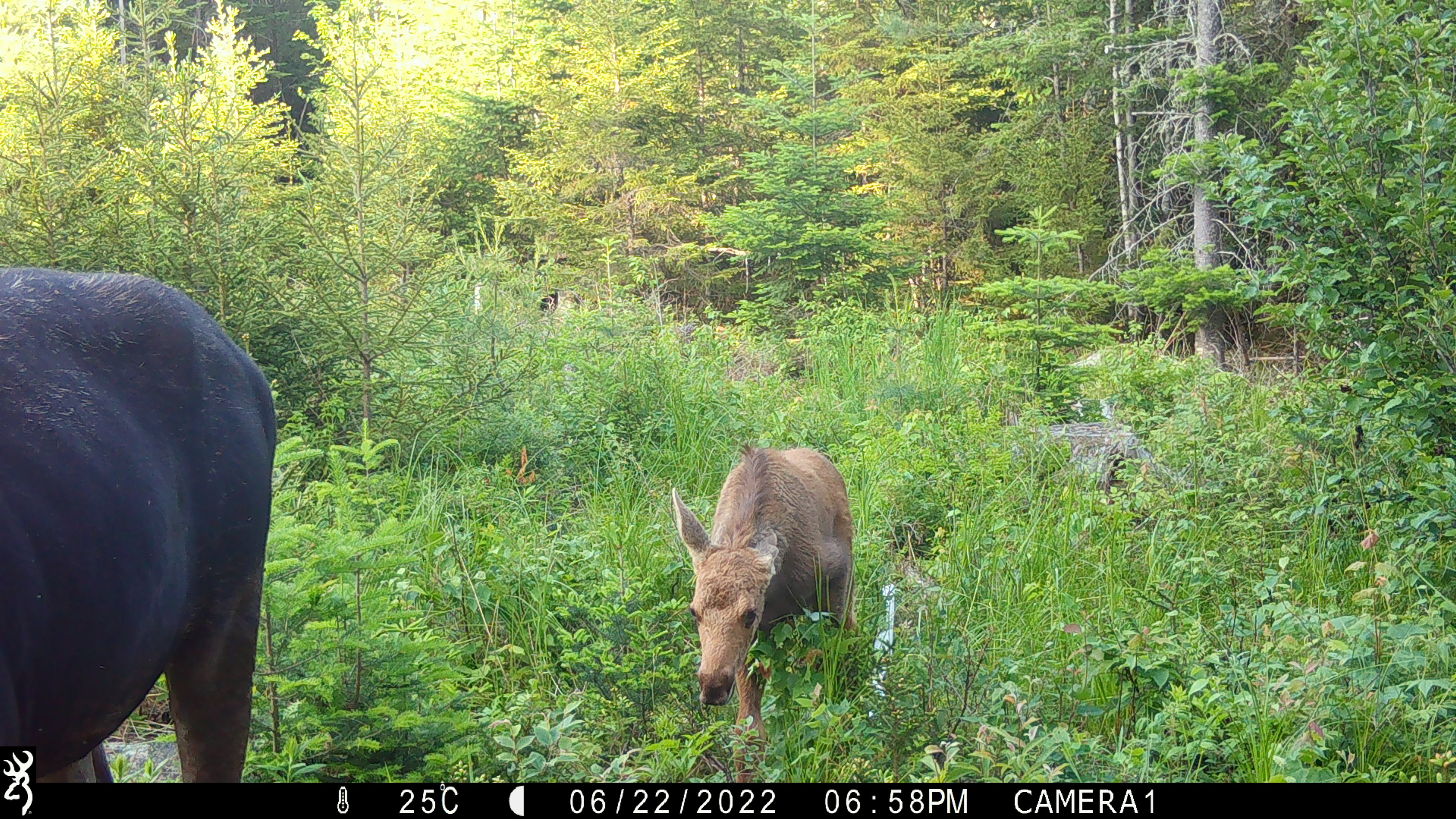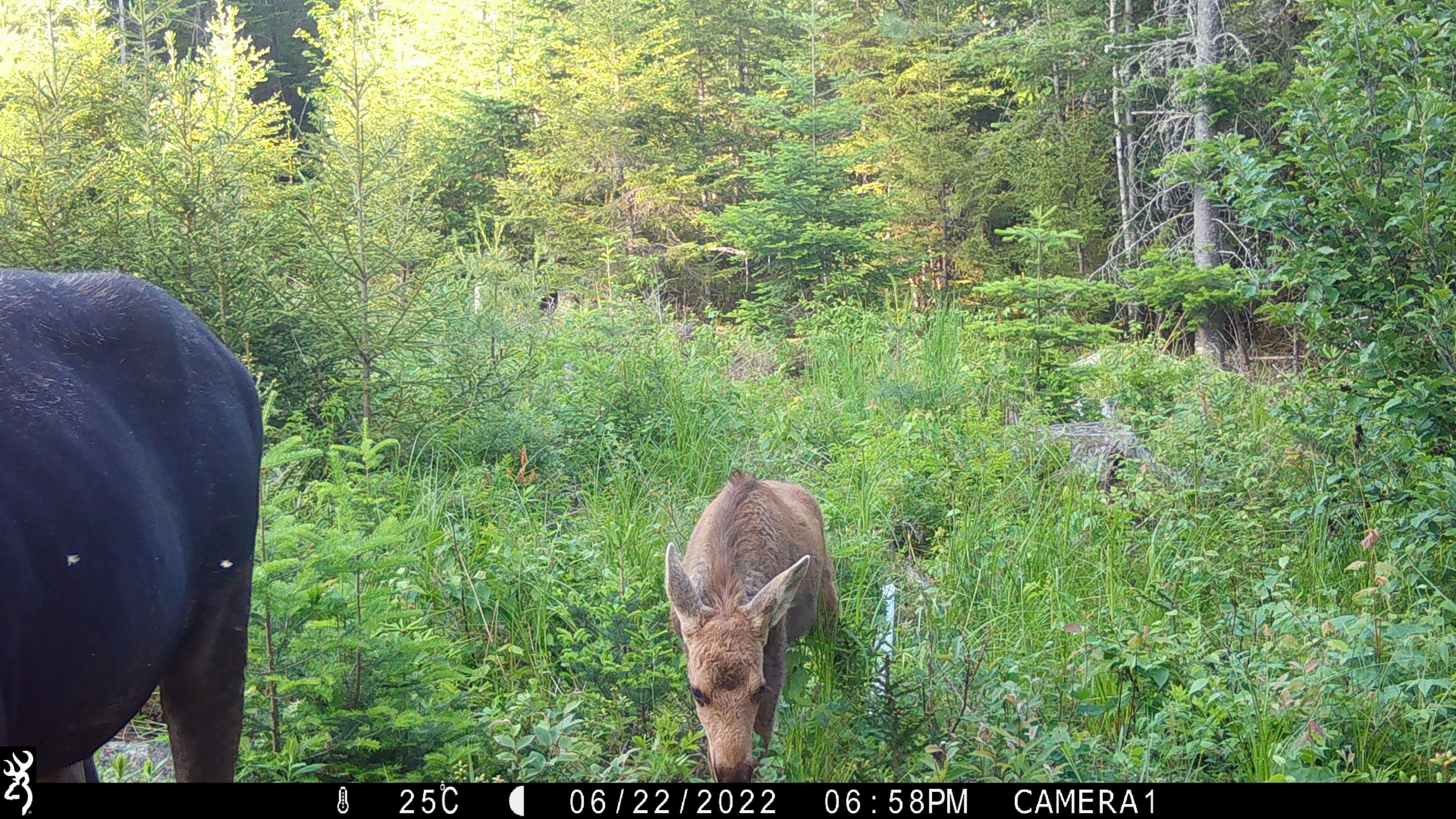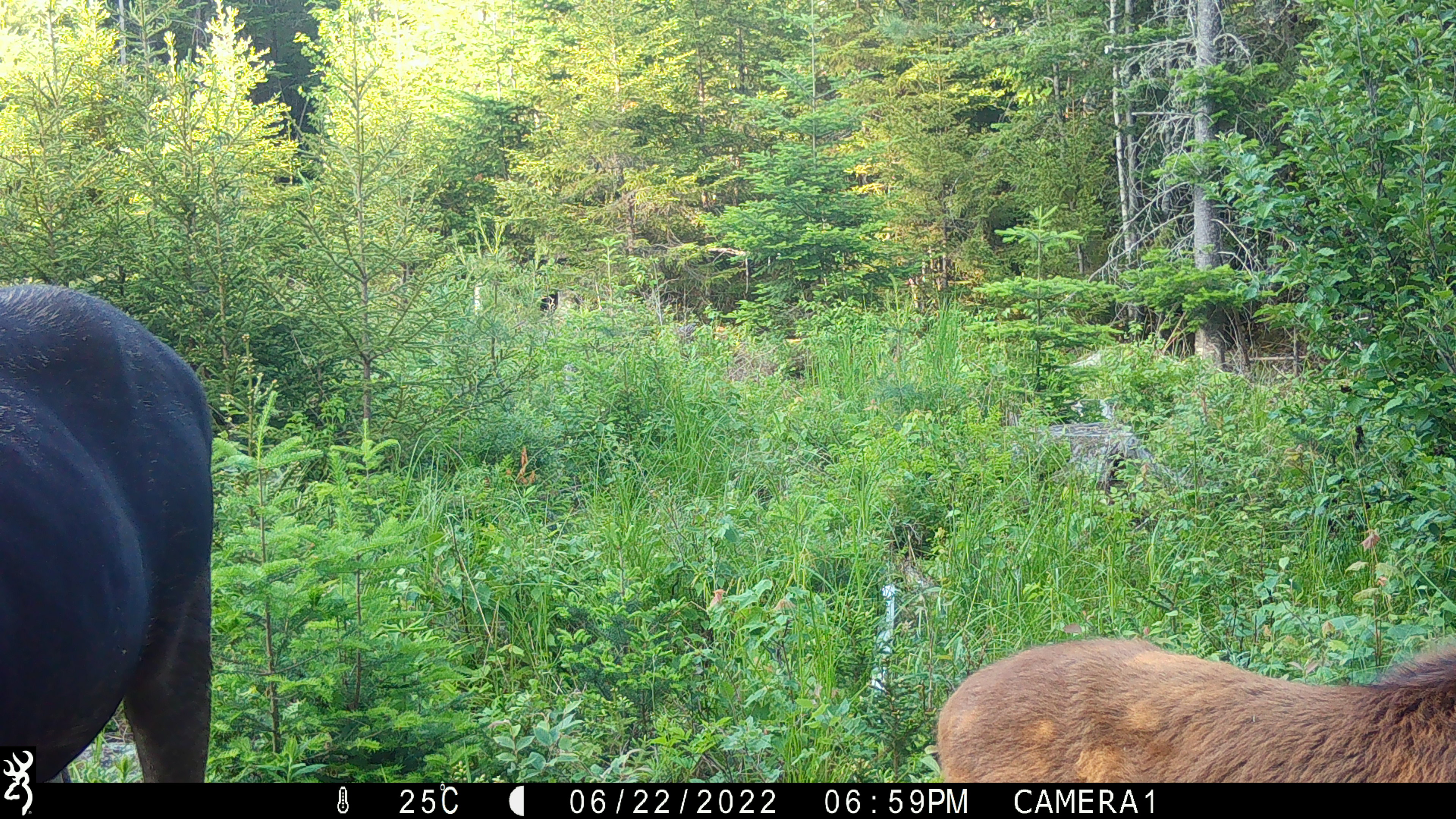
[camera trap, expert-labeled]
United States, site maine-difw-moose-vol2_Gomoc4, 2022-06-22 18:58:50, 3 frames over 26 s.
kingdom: Animalia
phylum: Chordata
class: Mammalia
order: Artiodactyla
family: Cervidae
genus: Alces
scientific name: Alces alces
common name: moose